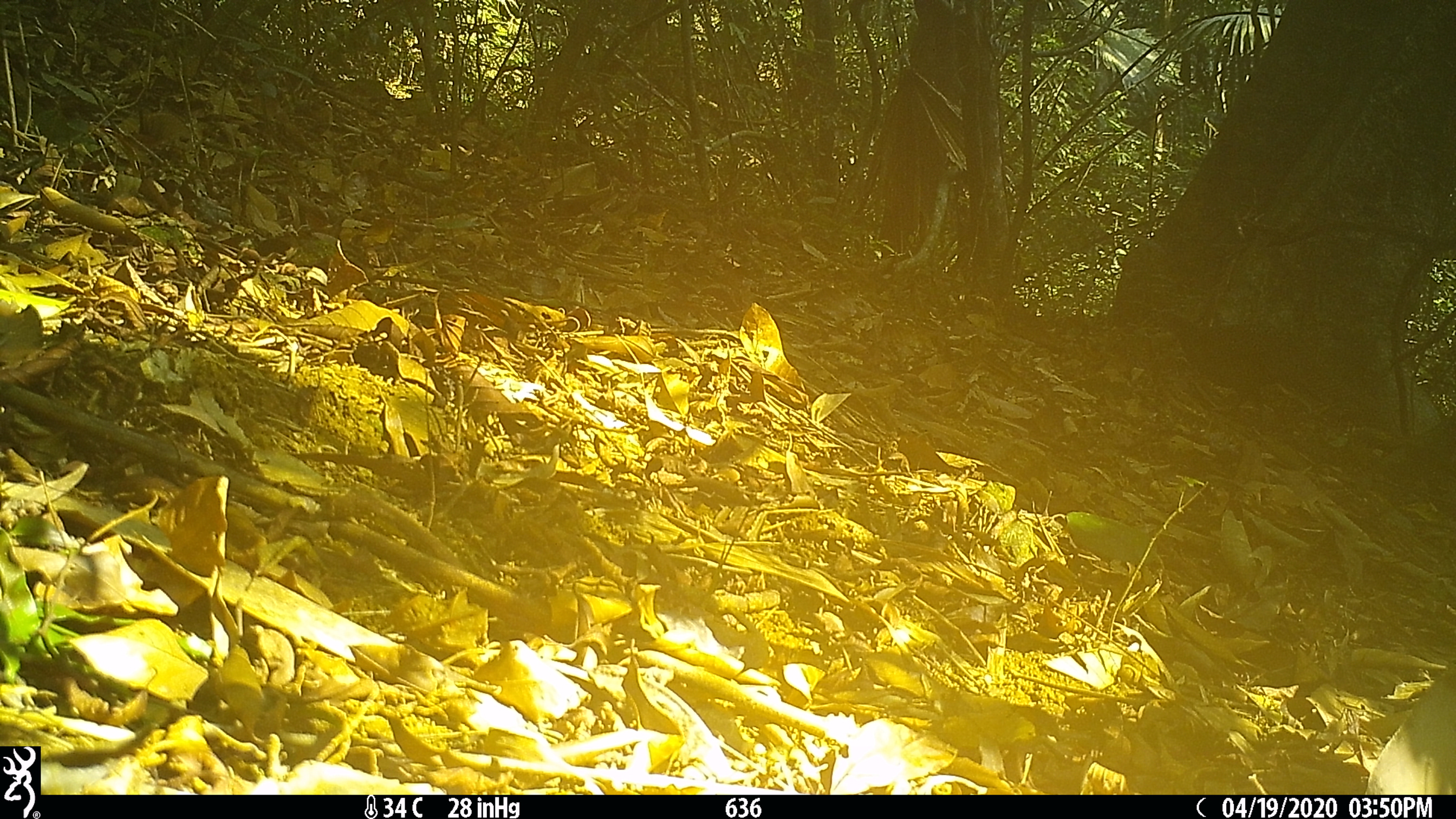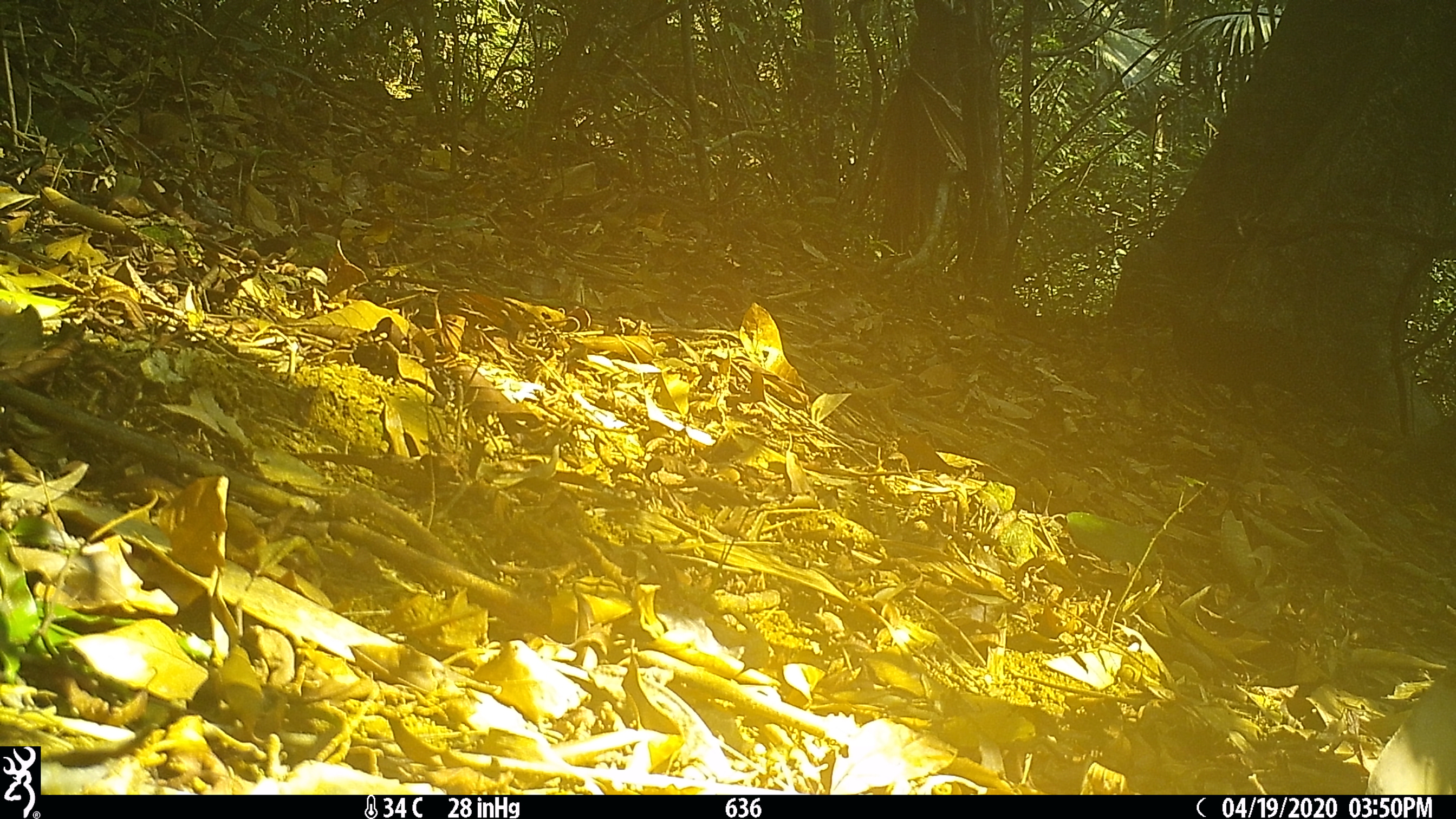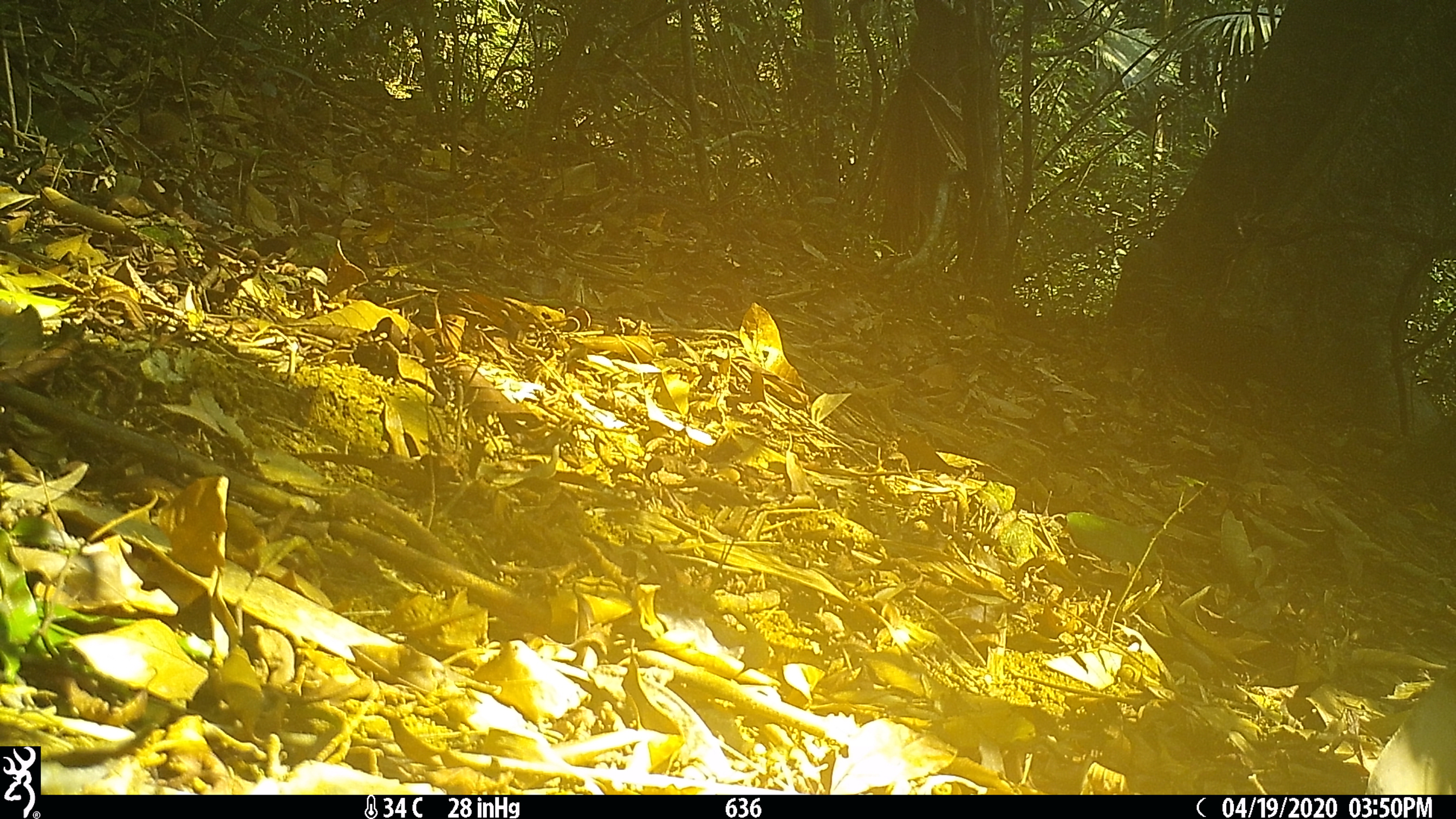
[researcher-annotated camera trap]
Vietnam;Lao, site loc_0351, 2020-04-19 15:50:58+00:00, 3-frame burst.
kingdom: Animalia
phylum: Chordata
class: Aves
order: Galliformes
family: Phasianidae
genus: Polyplectron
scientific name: Polyplectron bicalcaratum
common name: gray peacock-pheasant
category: grey peacock pheasant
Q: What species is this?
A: Grey peacock pheasant (gray peacock-pheasant) (Polyplectron bicalcaratum).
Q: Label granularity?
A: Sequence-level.